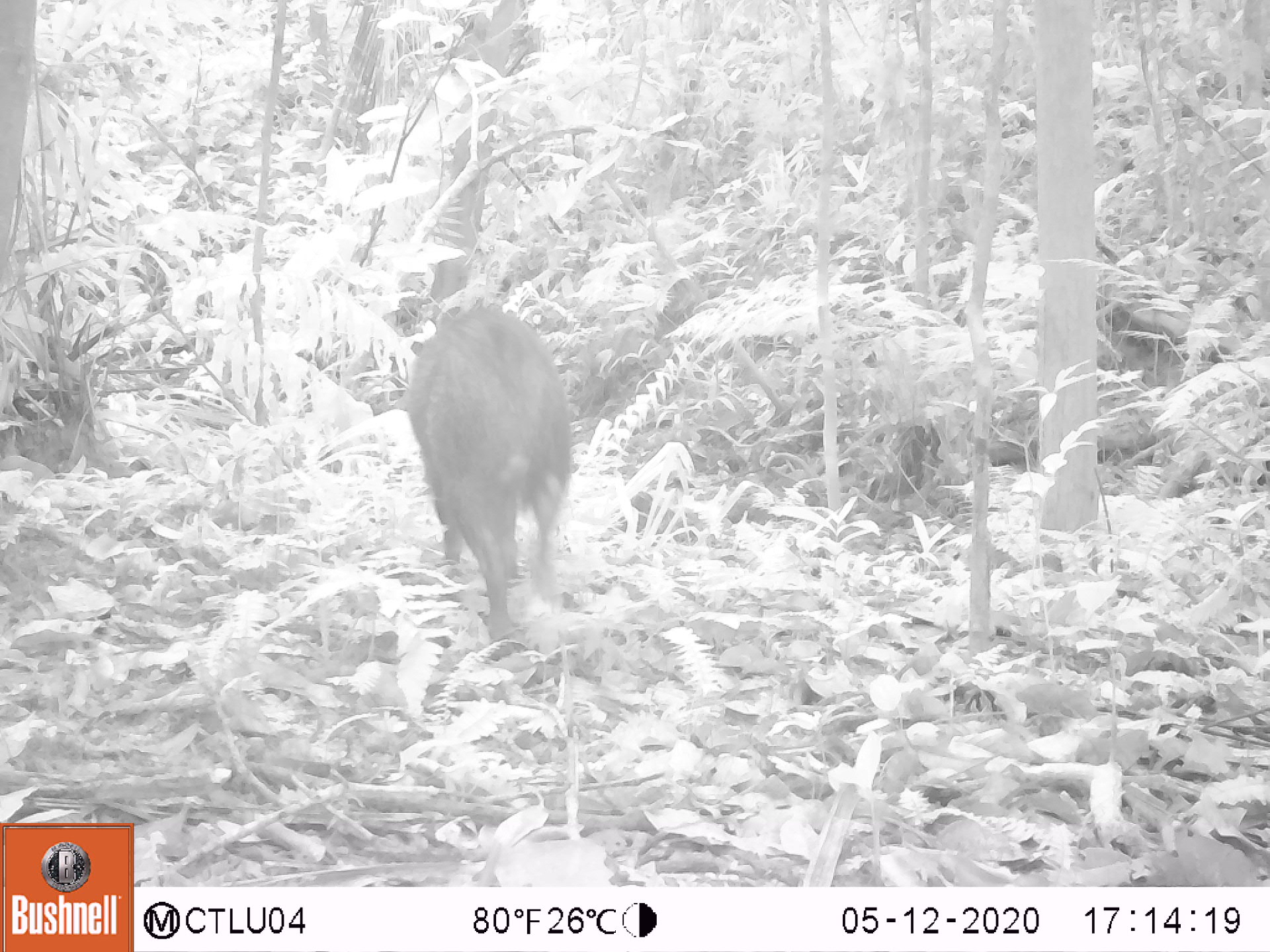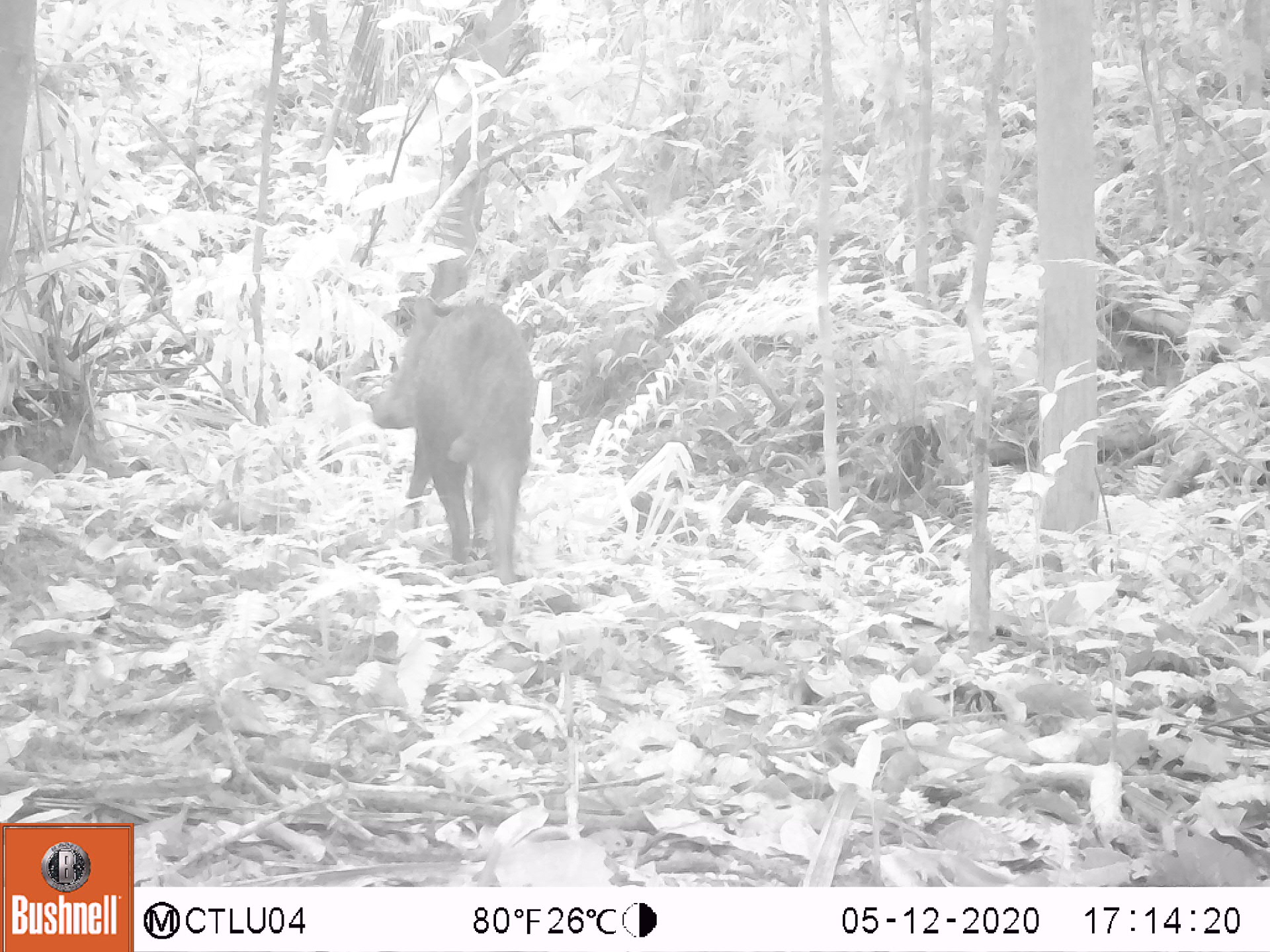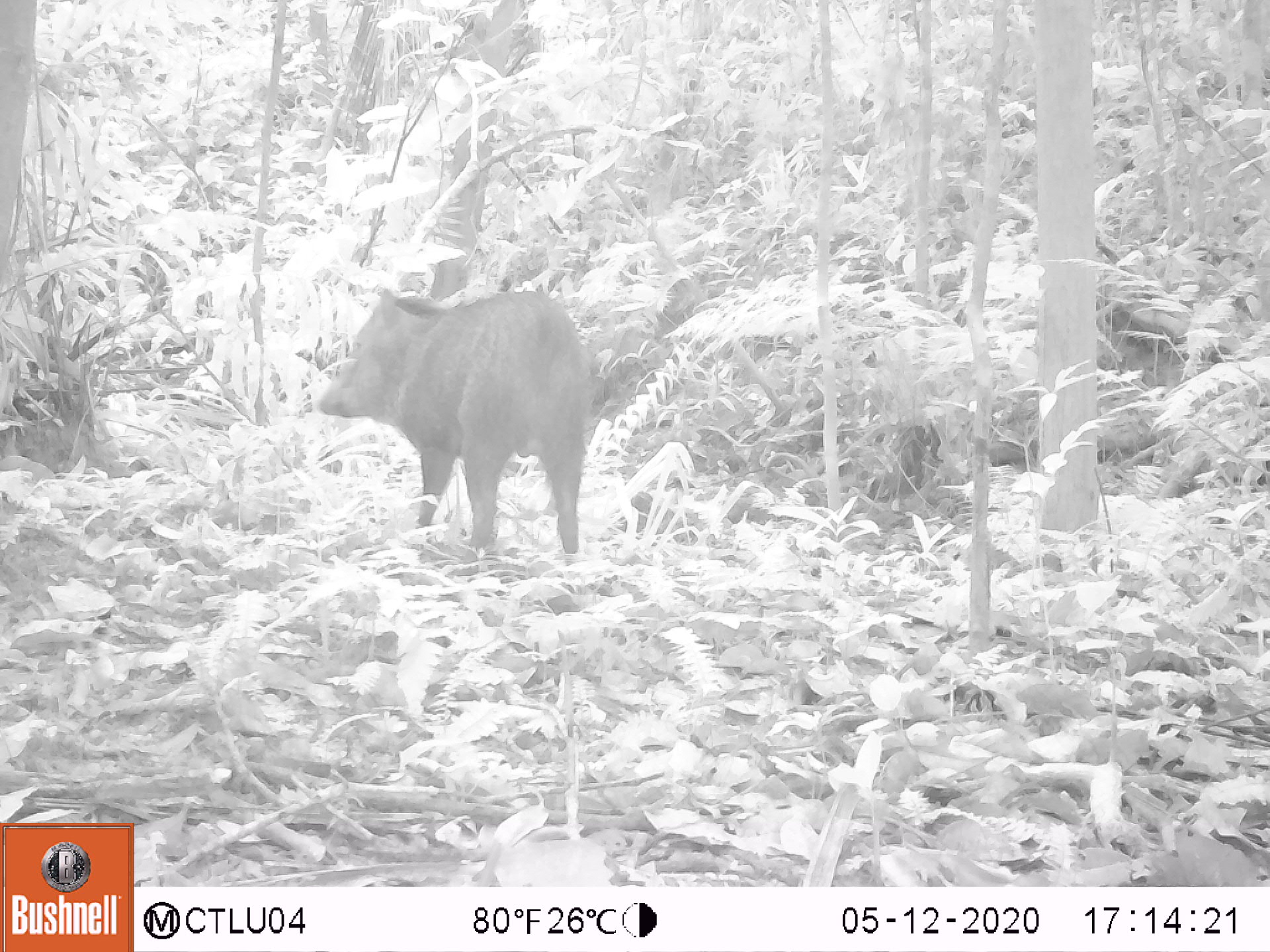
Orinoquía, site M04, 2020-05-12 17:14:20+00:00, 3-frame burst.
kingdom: Animalia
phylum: Chordata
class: Mammalia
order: Artiodactyla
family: Tayassuidae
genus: Pecari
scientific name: Pecari tajacu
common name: collared peccary